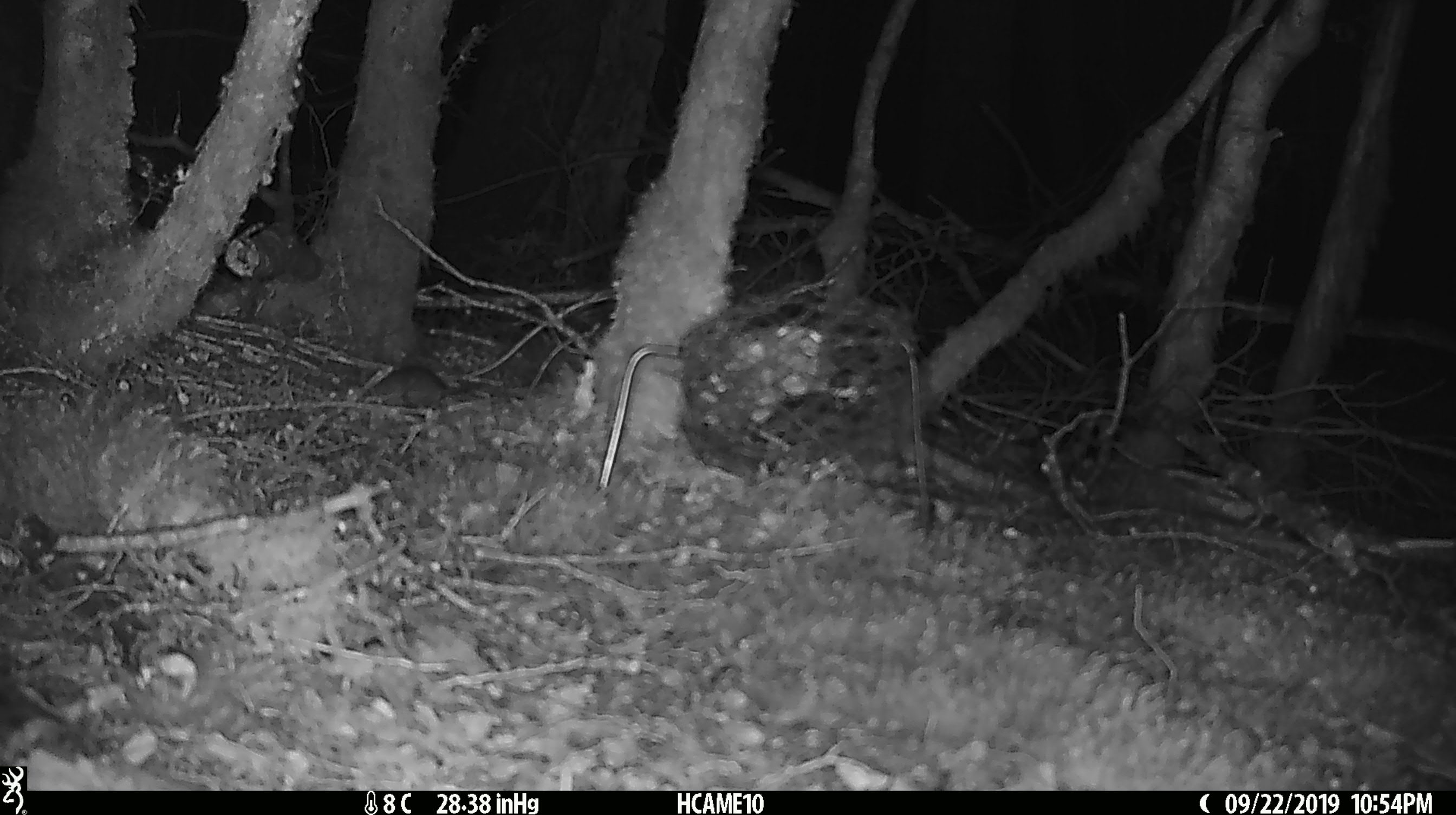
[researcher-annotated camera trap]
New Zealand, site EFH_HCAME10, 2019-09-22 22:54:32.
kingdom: Animalia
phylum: Chordata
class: Mammalia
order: Rodentia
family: Muridae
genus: Mus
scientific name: Mus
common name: mouse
Mouse (Mus).